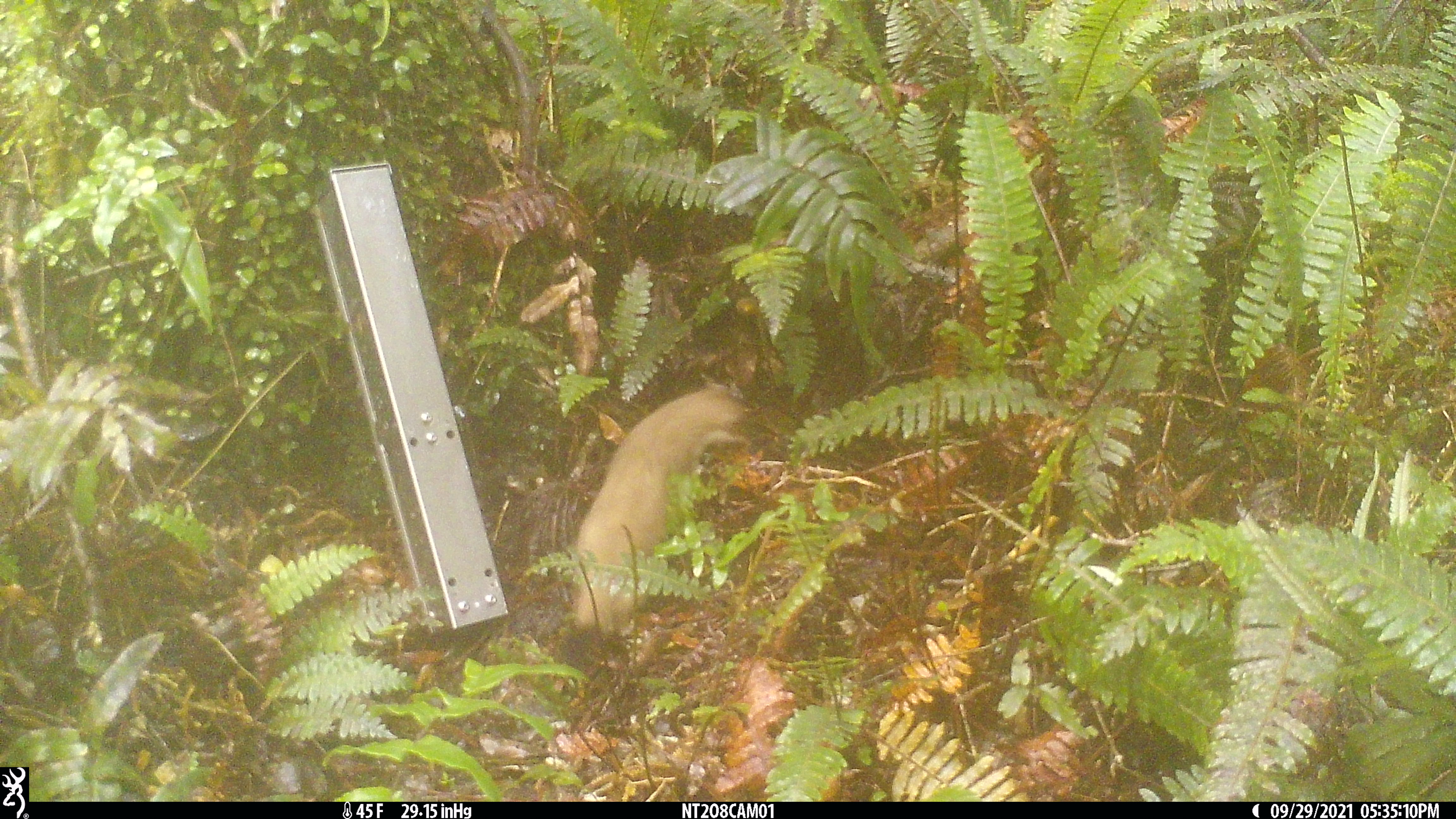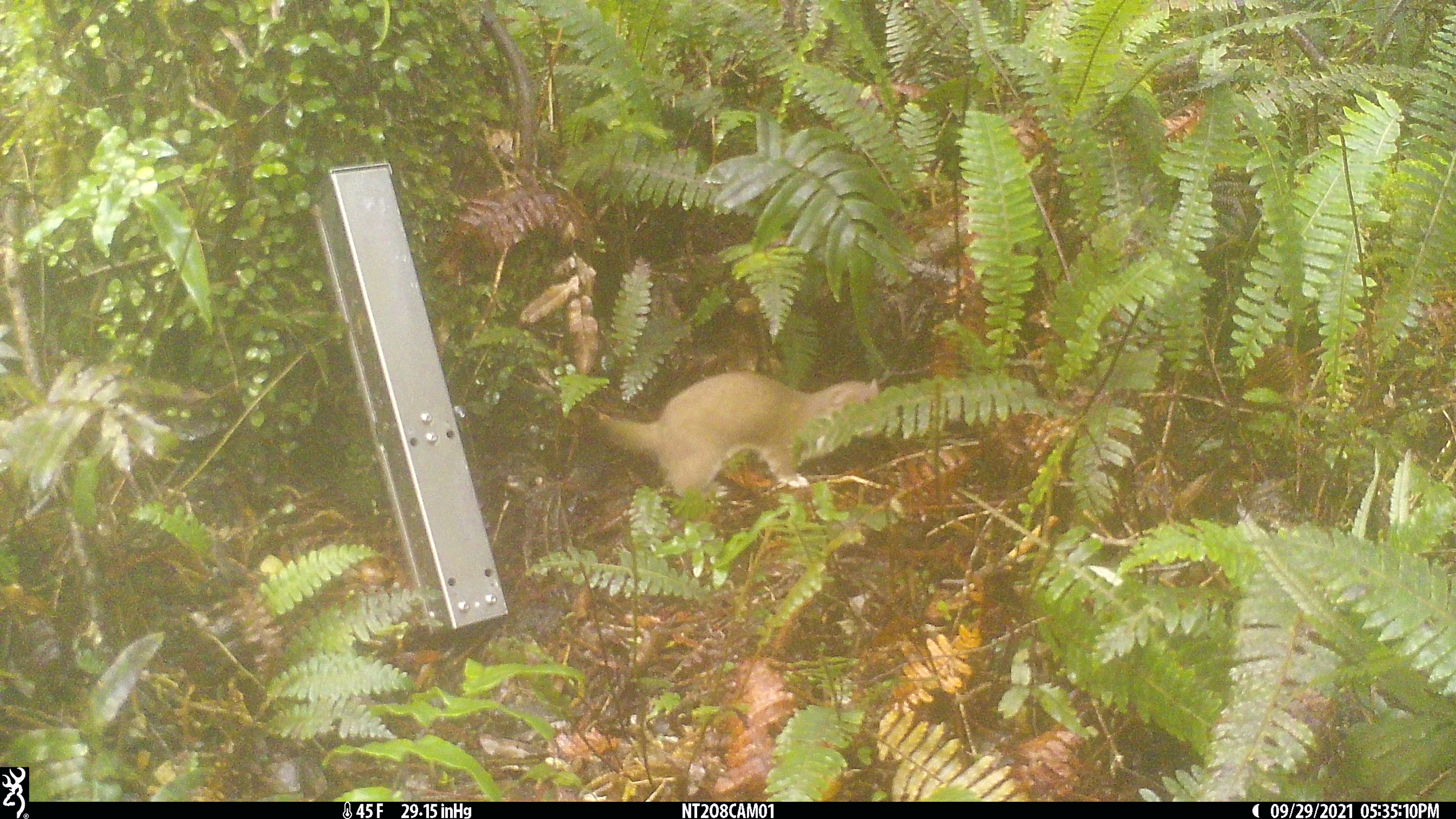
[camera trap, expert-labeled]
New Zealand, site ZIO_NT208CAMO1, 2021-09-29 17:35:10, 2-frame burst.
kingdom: Animalia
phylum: Chordata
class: Mammalia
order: Carnivora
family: Mustelidae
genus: Mustela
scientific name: Mustela erminea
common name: stoat